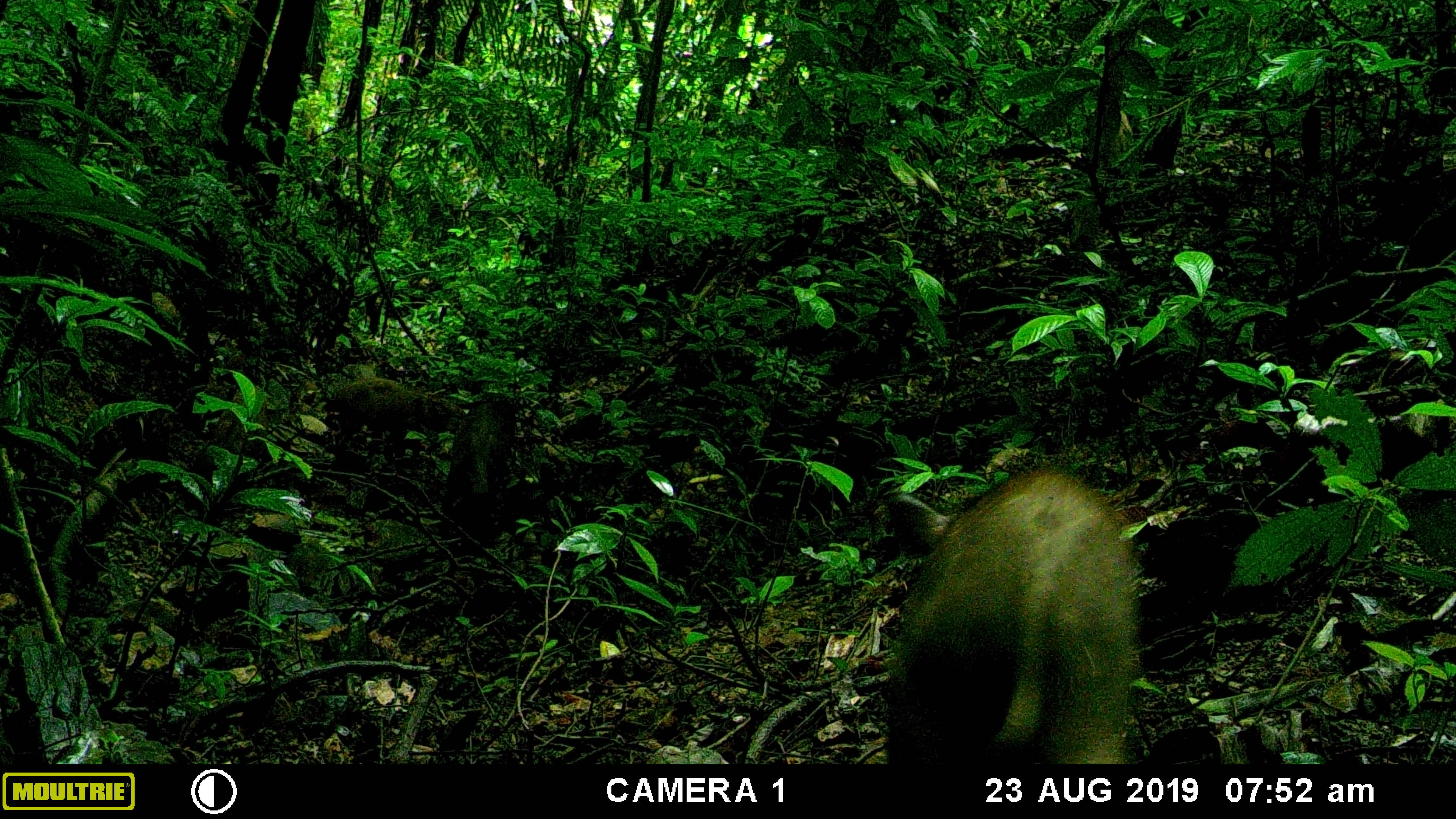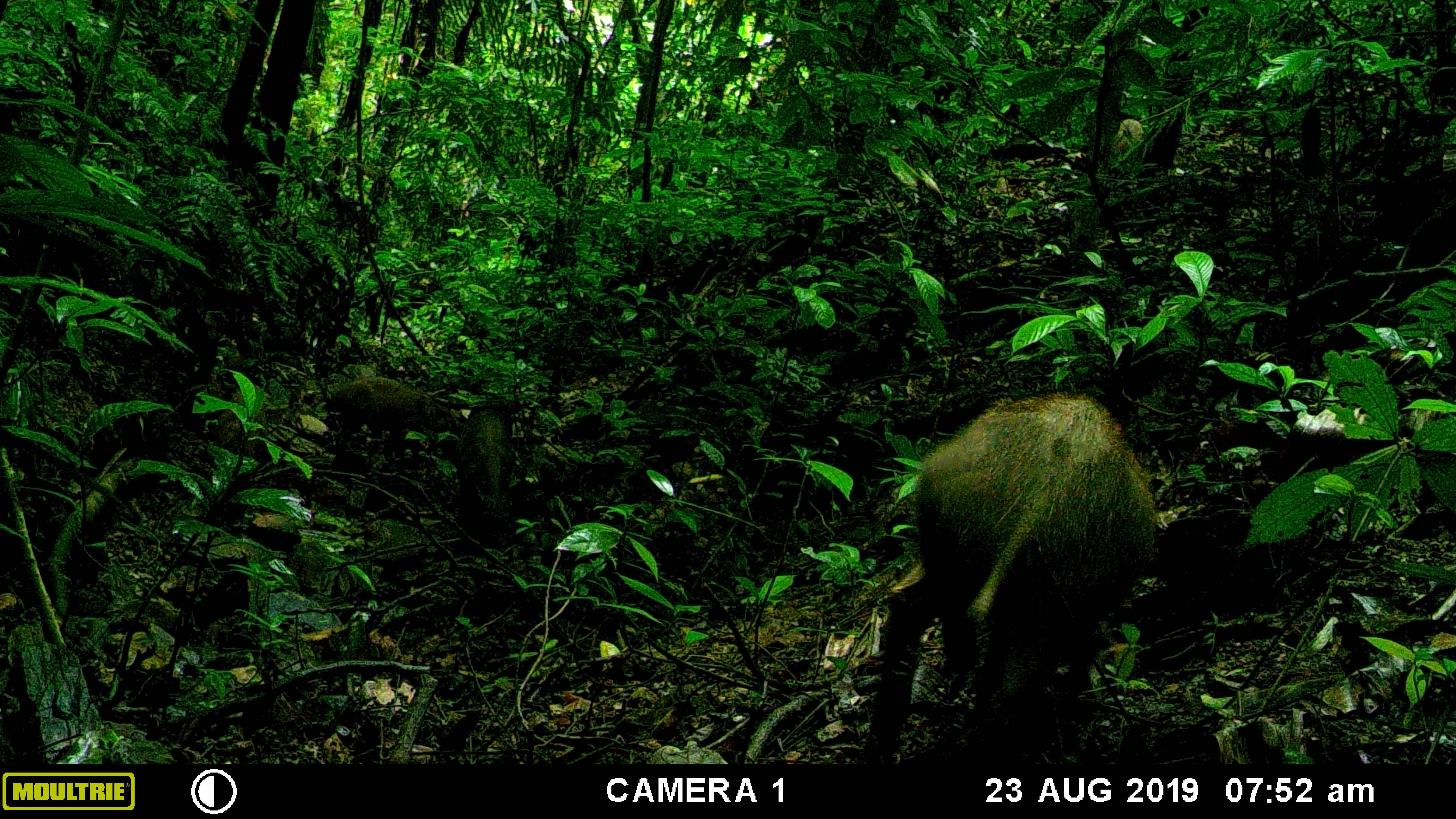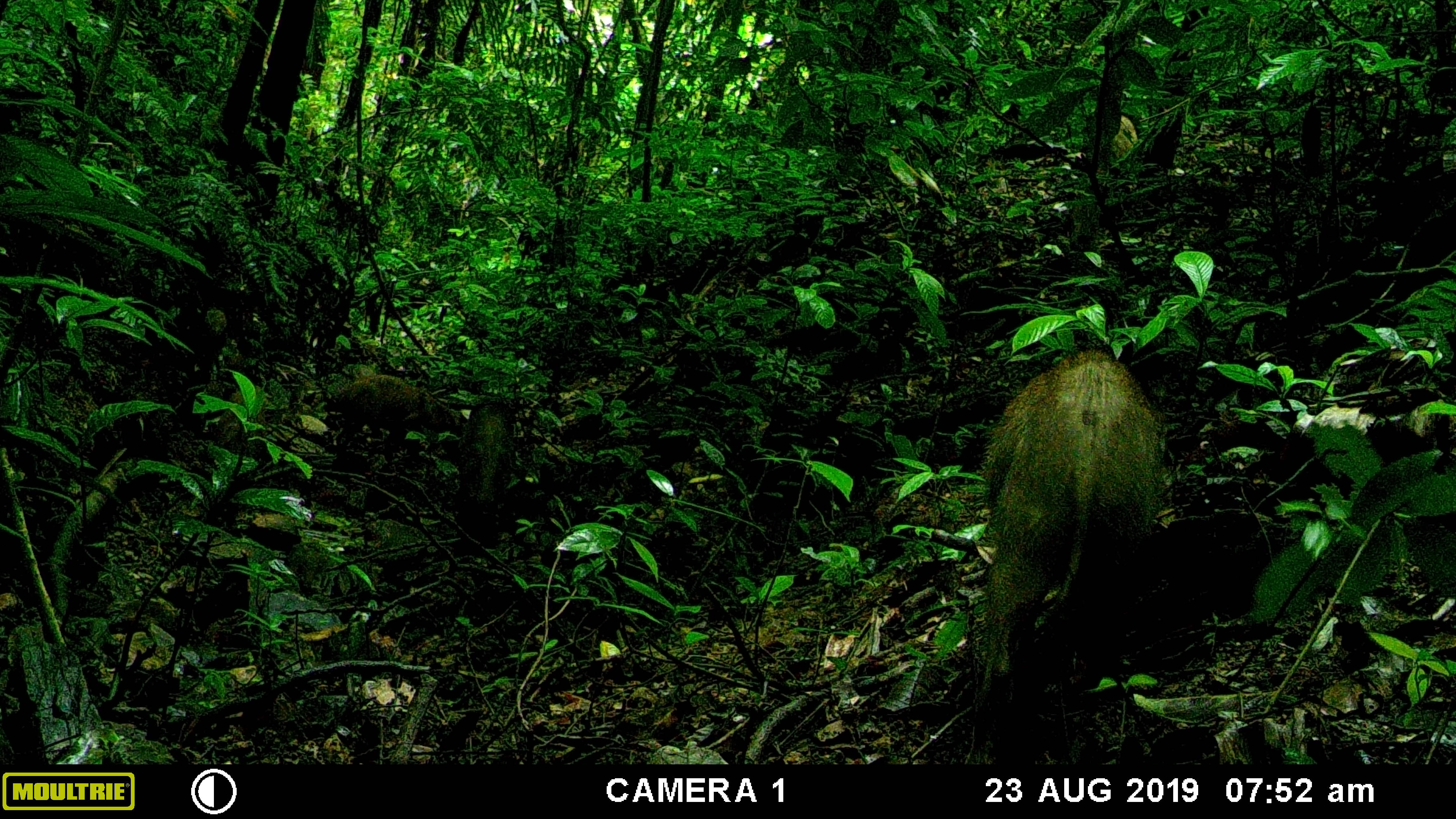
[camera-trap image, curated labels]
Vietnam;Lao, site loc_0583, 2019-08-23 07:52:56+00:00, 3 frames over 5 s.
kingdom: Animalia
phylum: Chordata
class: Mammalia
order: Artiodactyla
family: Suidae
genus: Sus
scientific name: Sus scrofa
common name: eurasian wild pig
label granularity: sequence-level